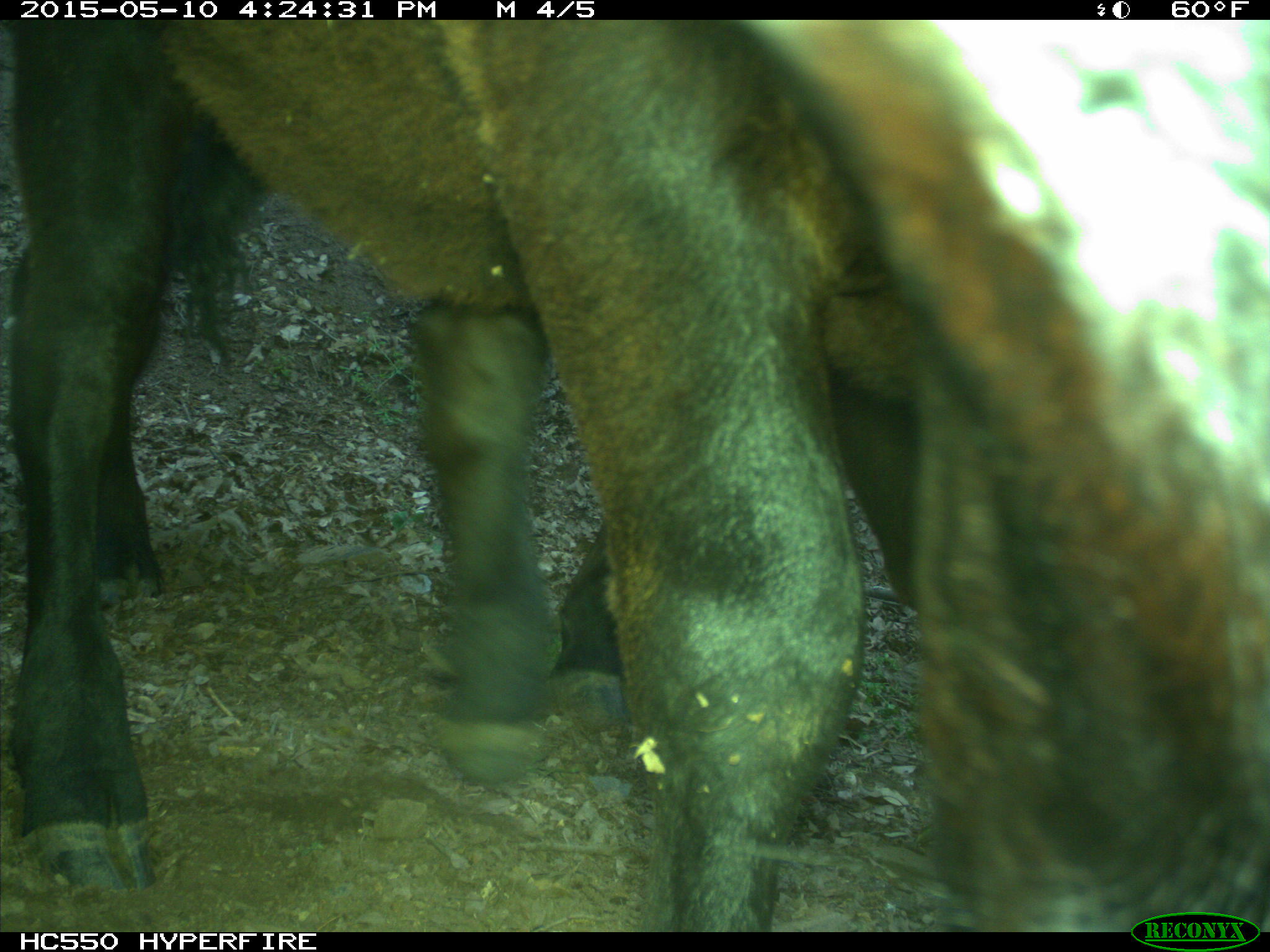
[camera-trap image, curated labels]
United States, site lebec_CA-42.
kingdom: Animalia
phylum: Chordata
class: Mammalia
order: Artiodactyla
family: Bovidae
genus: Bos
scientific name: Bos taurus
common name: domestic cow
Bos taurus (domestic cow).